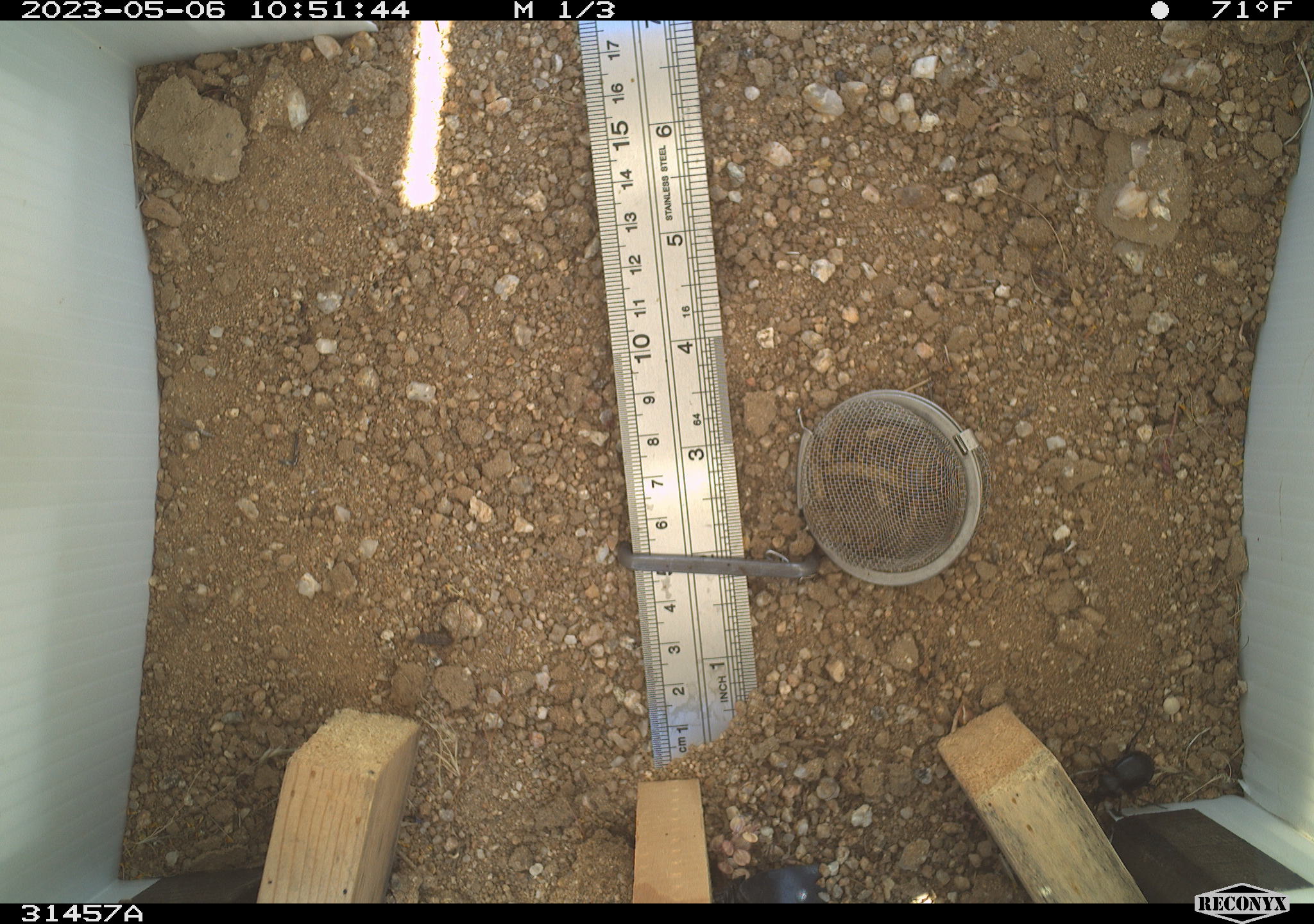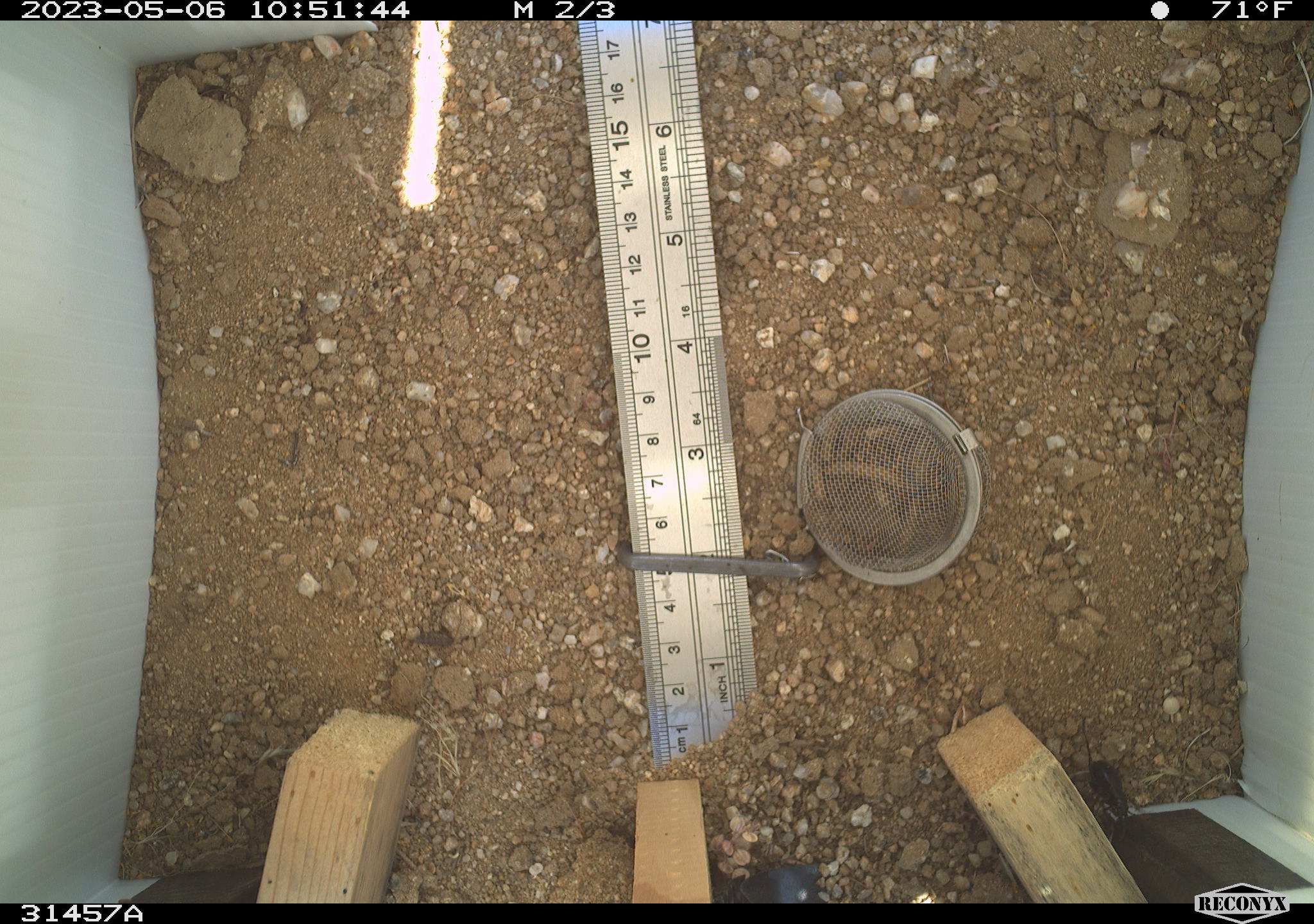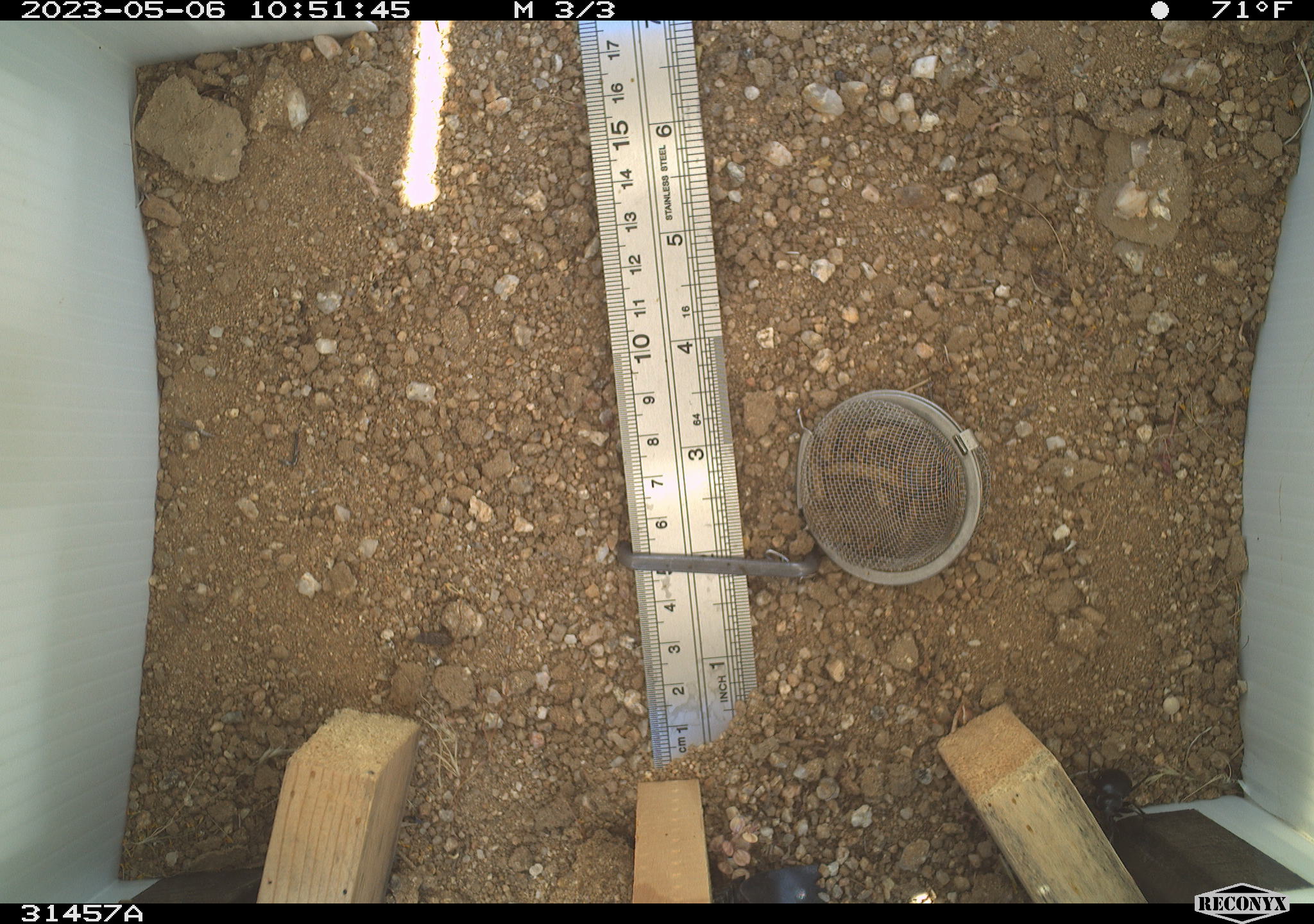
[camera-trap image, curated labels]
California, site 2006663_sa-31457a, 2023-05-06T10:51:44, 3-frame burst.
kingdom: Animalia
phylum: Arthropoda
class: Insecta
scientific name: Insecta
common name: insect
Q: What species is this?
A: Insect (Insecta).